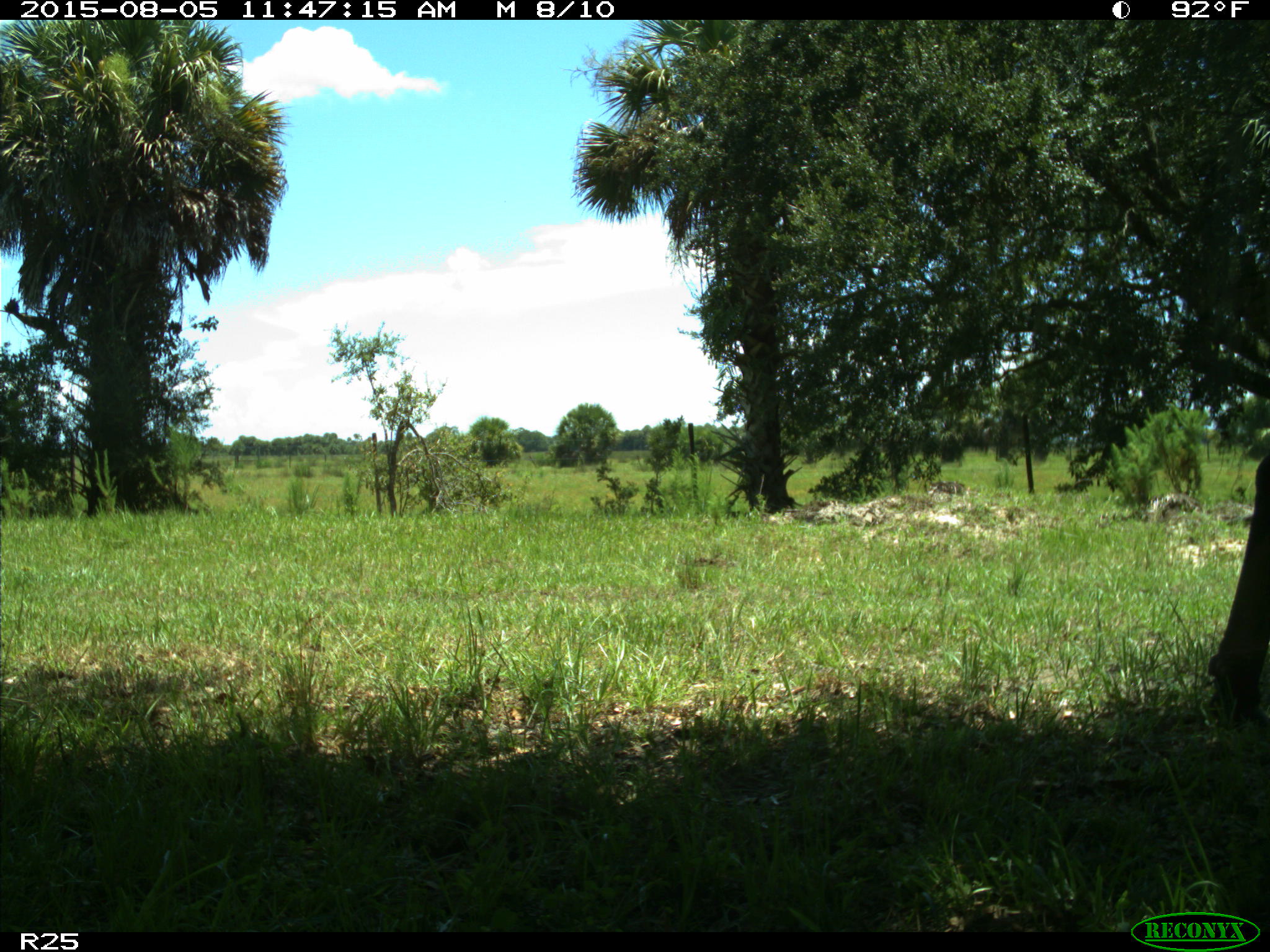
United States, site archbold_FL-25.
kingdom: Animalia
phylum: Chordata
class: Mammalia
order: Artiodactyla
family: Bovidae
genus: Bos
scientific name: Bos taurus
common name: domestic cow